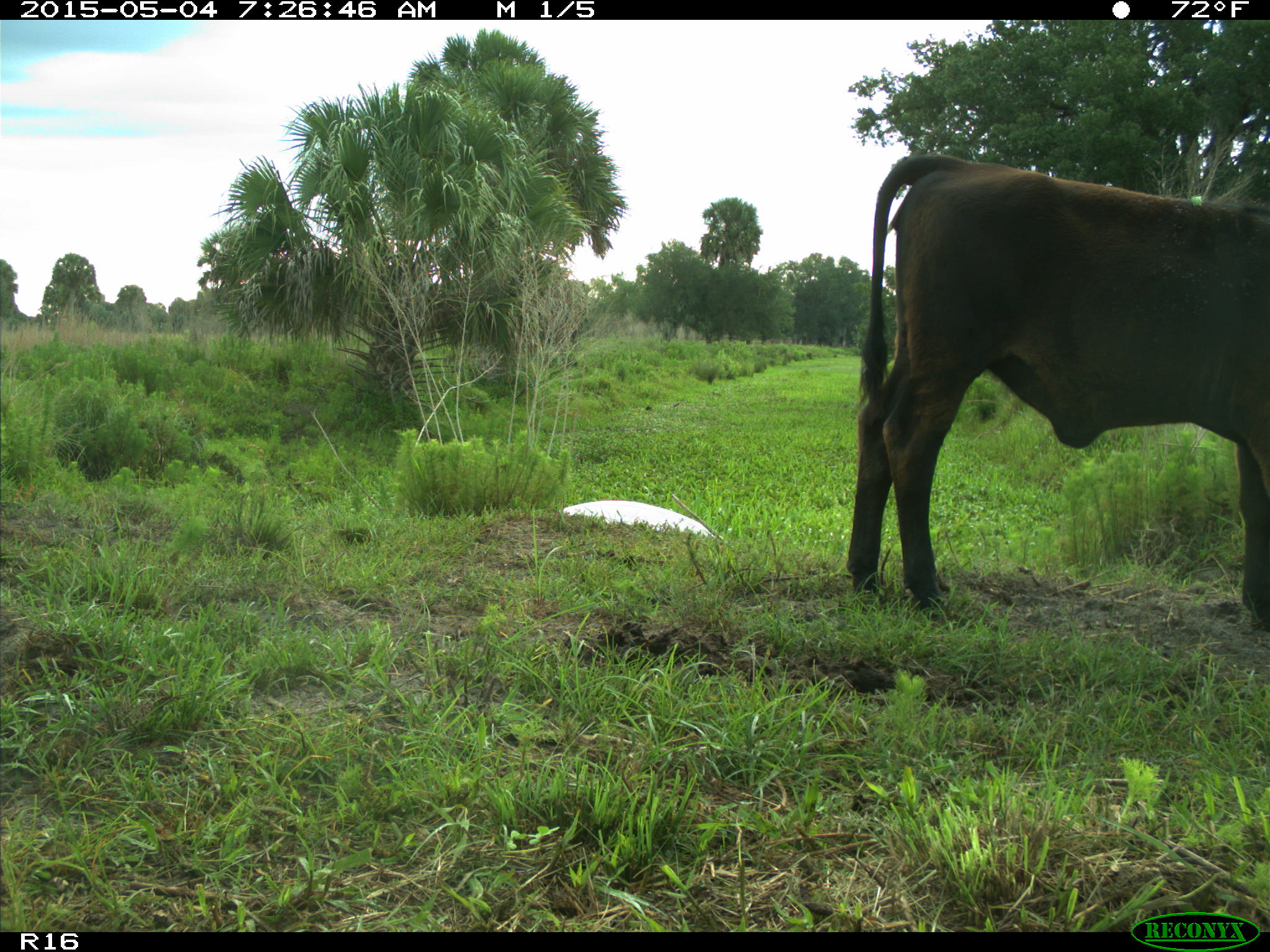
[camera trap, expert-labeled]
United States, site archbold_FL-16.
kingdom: Animalia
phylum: Chordata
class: Mammalia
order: Artiodactyla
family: Bovidae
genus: Bos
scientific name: Bos taurus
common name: domestic cow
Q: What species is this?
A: Bos taurus (domestic cow).